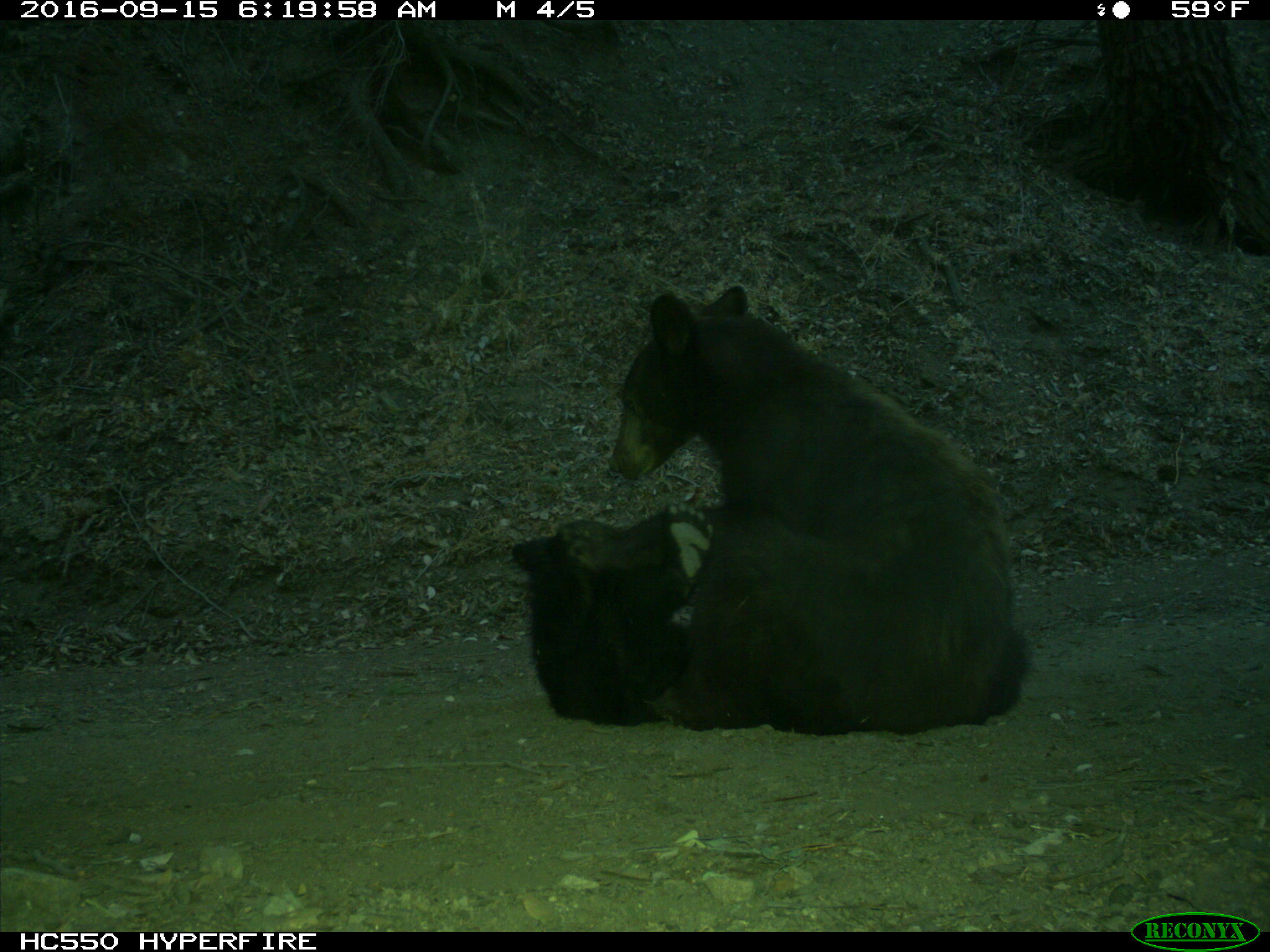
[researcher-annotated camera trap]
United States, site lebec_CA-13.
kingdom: Animalia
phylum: Chordata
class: Mammalia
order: Carnivora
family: Ursidae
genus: Ursus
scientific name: Ursus americanus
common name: american black bear